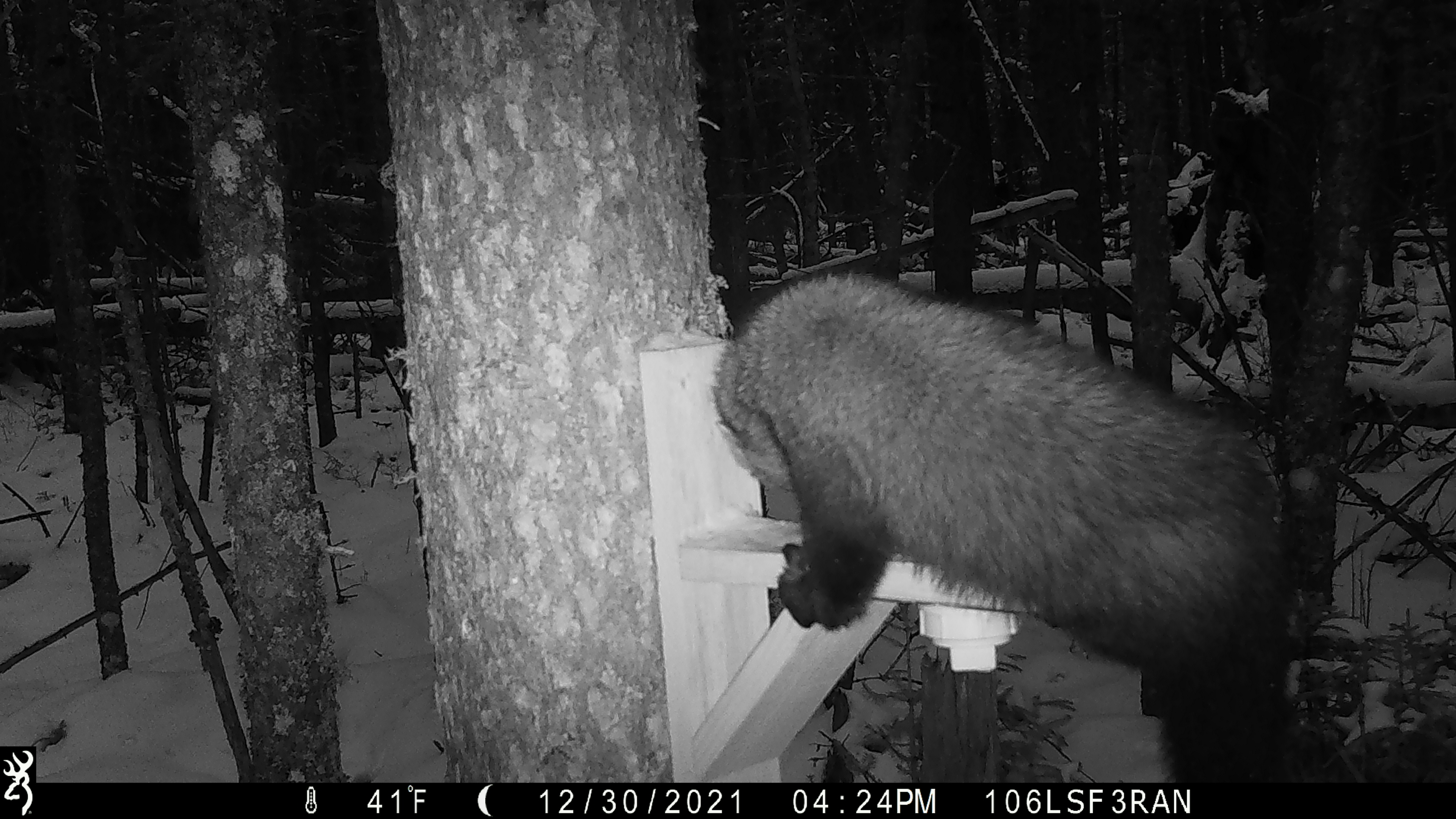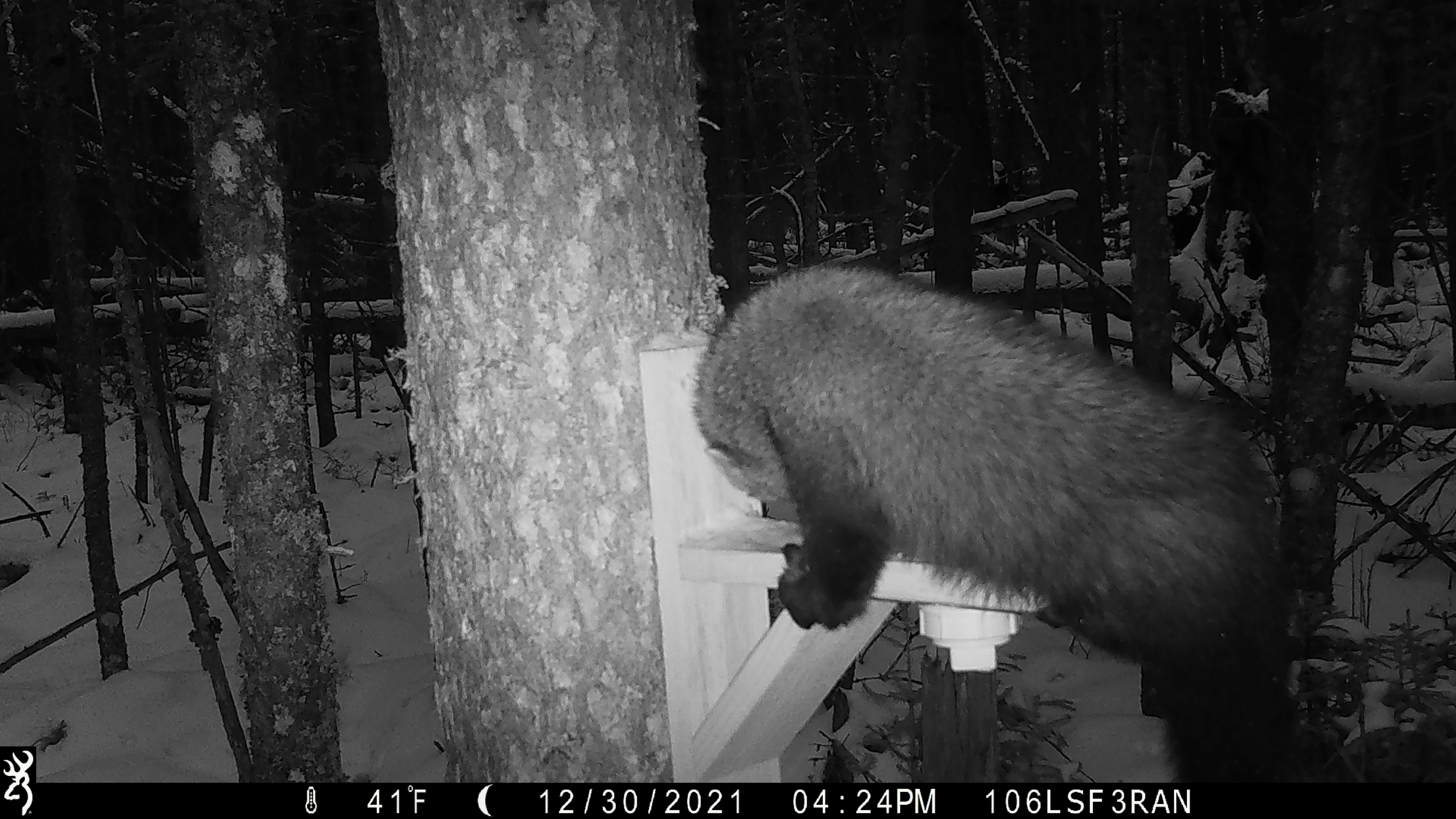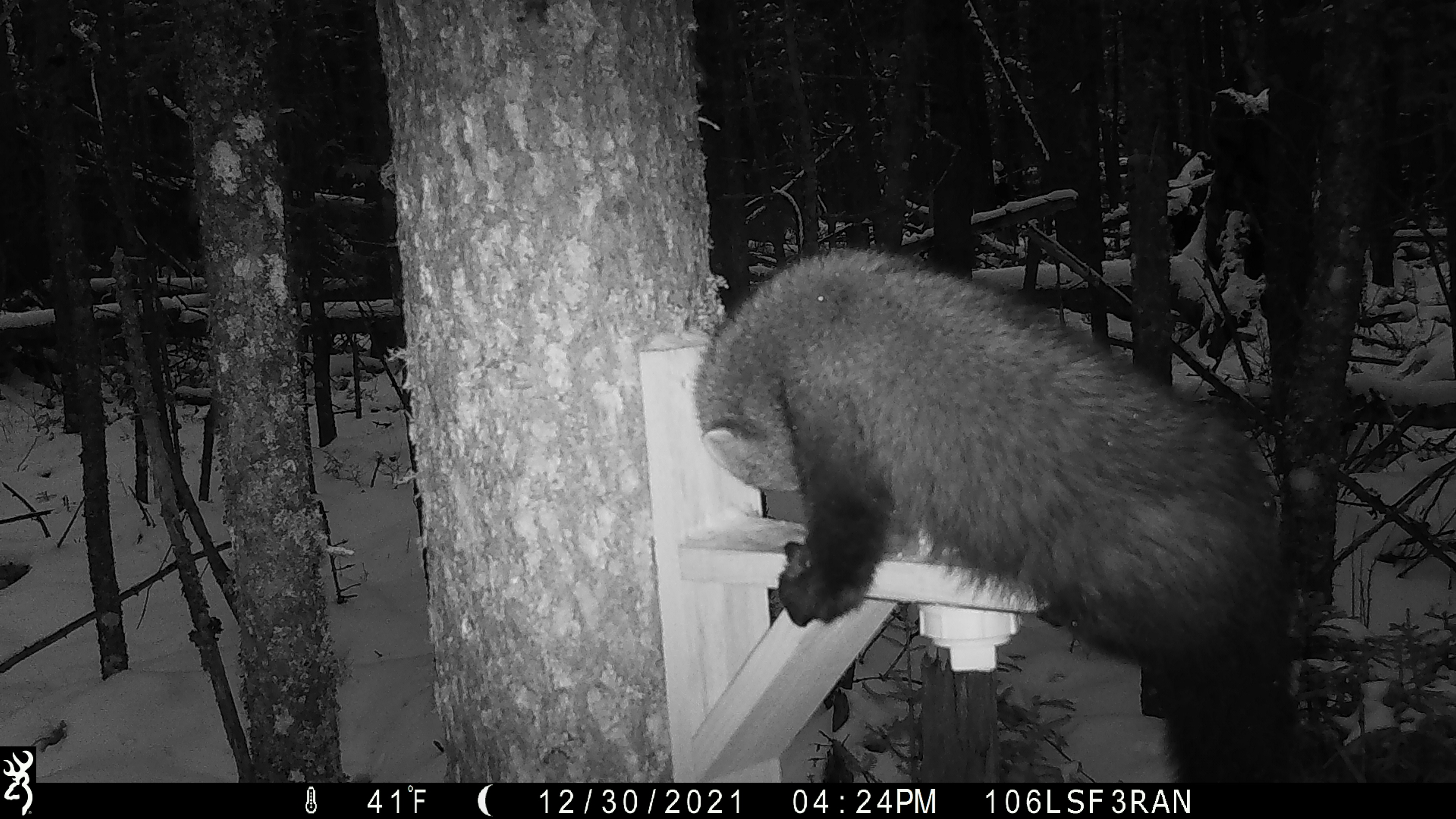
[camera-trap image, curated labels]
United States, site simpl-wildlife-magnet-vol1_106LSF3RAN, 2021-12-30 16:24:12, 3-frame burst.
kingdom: Animalia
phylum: Chordata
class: Mammalia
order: Carnivora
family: Mustelidae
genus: Pekania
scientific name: Pekania pennanti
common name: fisher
Fisher (Pekania pennanti).